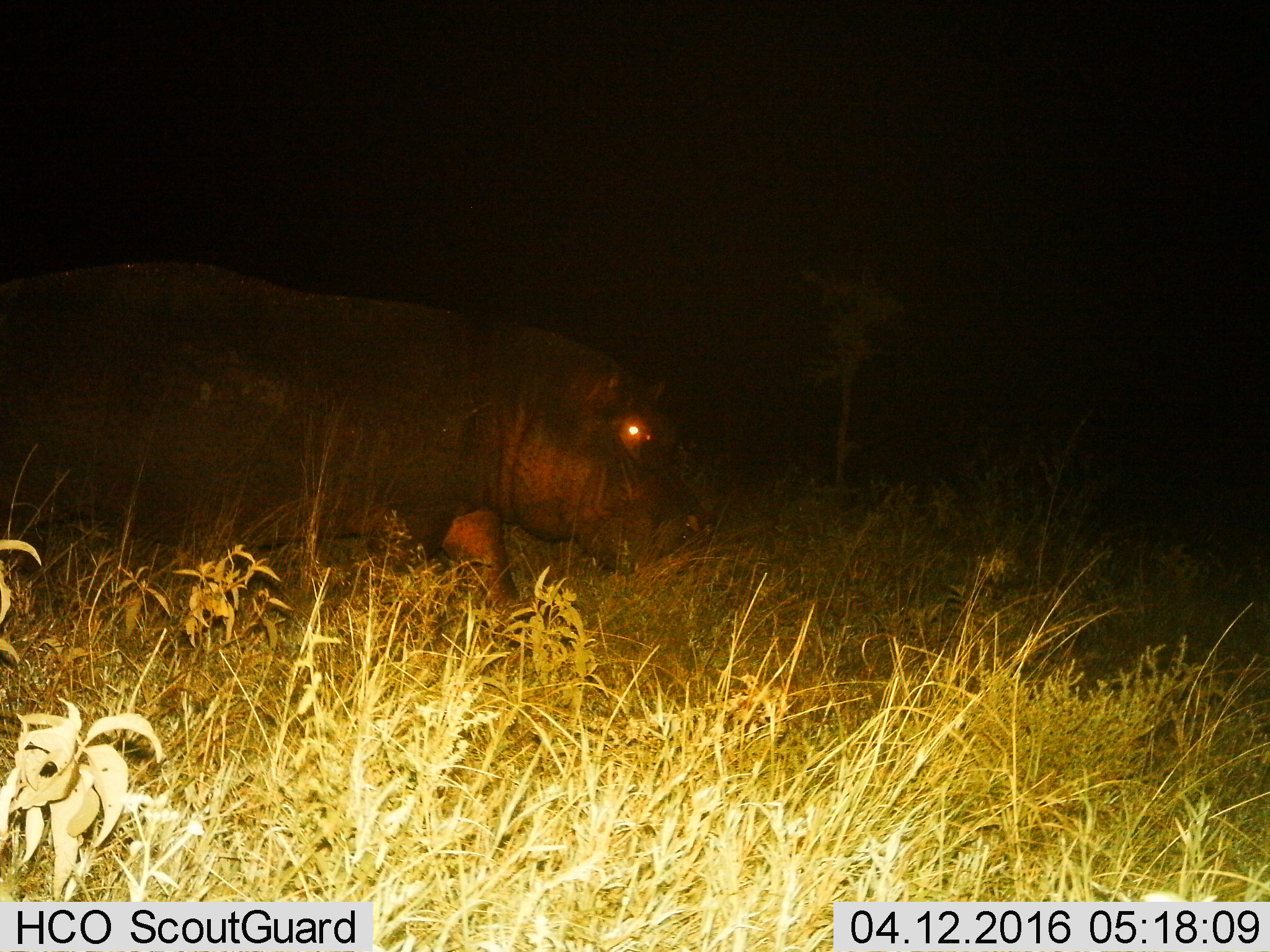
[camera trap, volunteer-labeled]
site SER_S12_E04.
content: unidentified animal